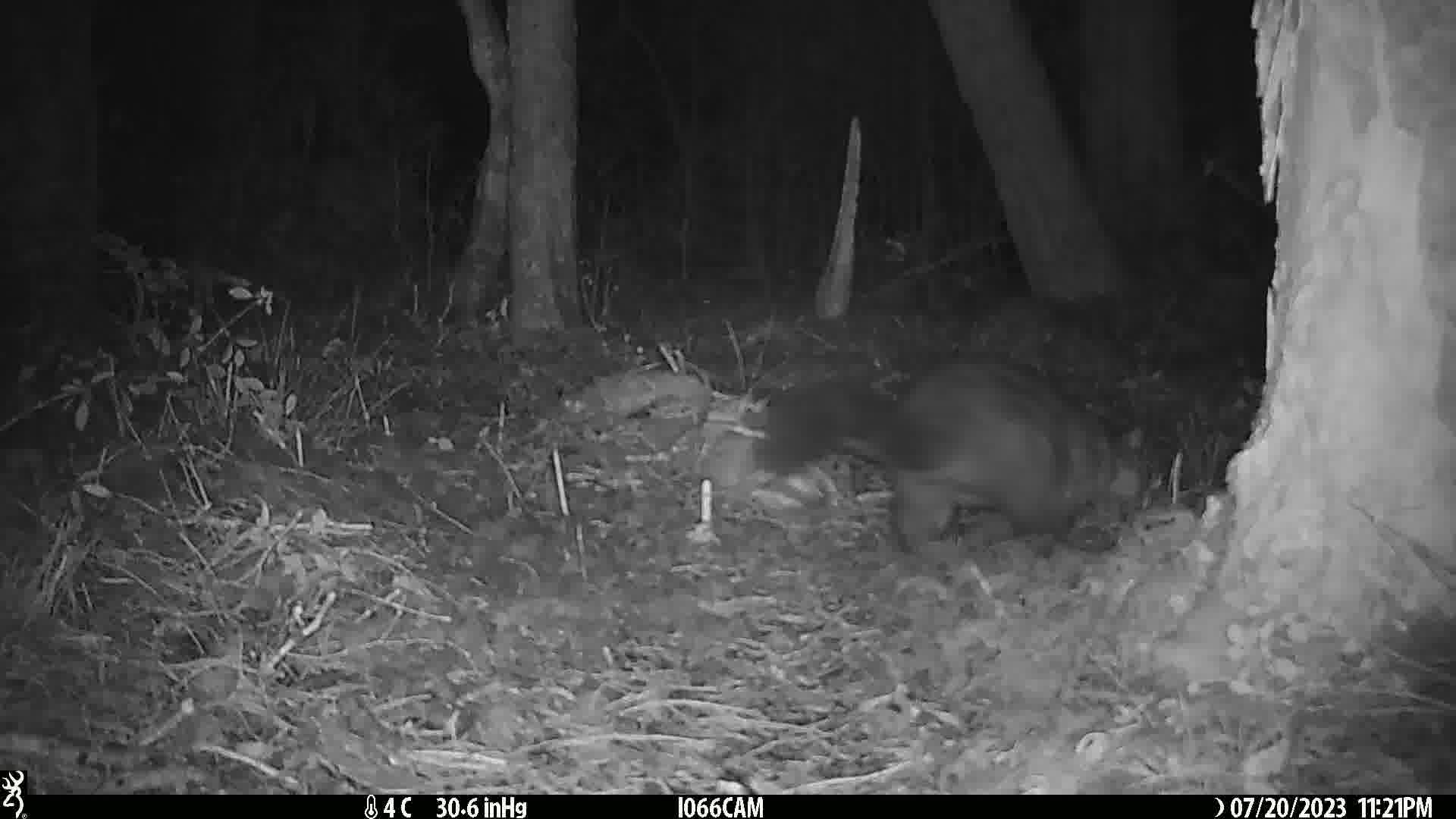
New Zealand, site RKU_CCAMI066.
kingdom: Animalia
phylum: Chordata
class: Mammalia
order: Diprotodontia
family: Phalangeridae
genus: Trichosurus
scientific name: Trichosurus vulpecula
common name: common brushtail possum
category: possum